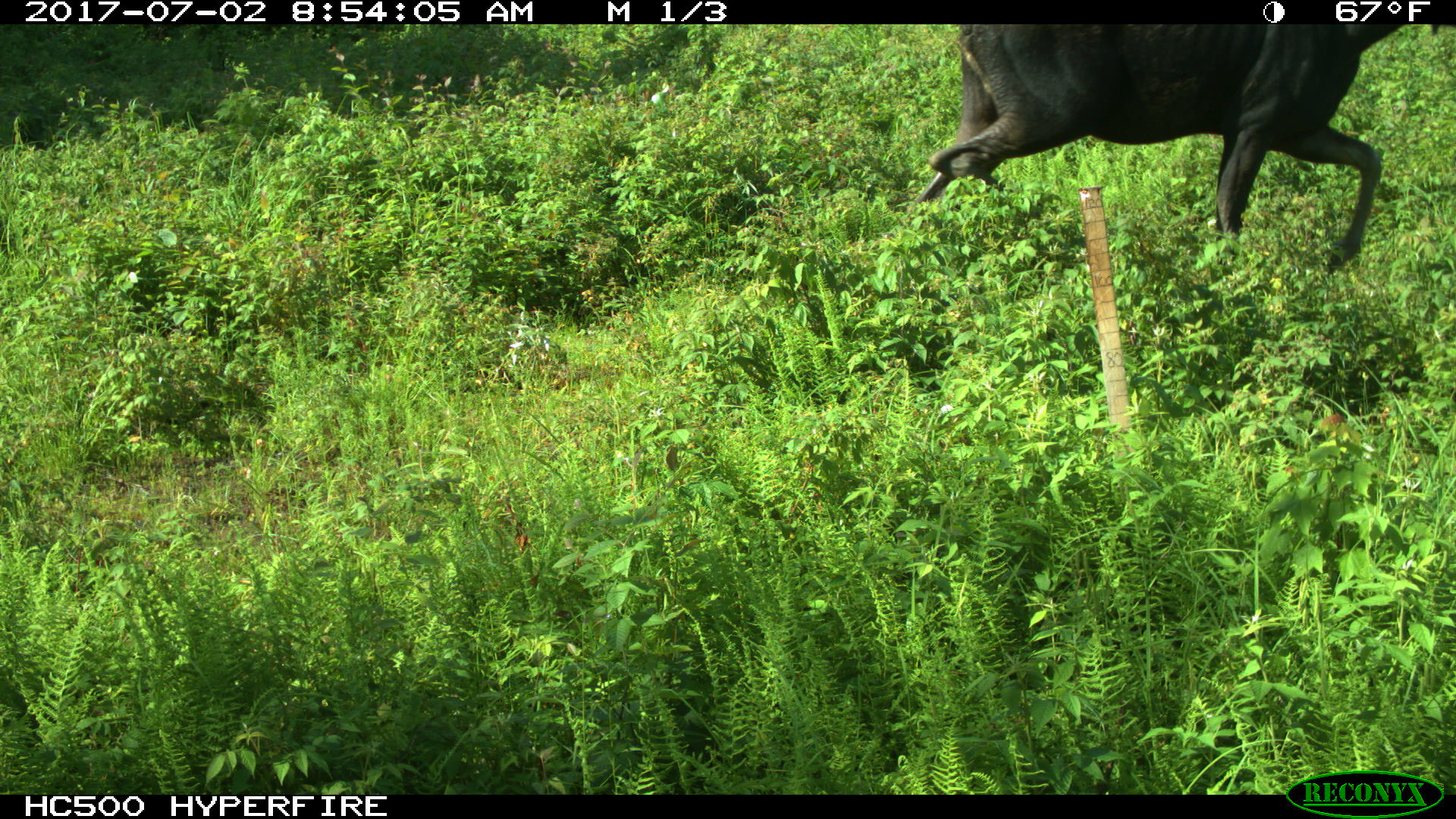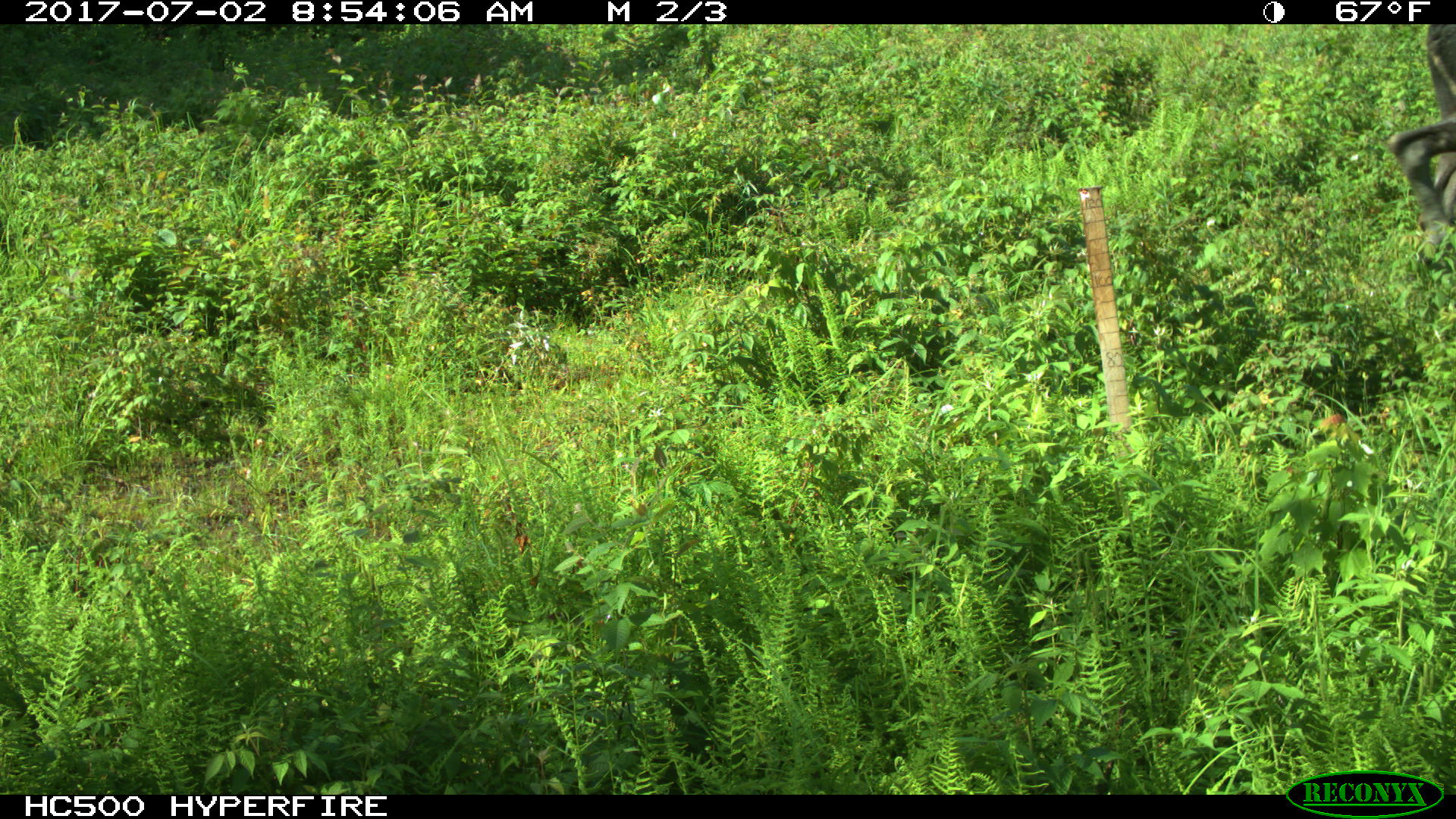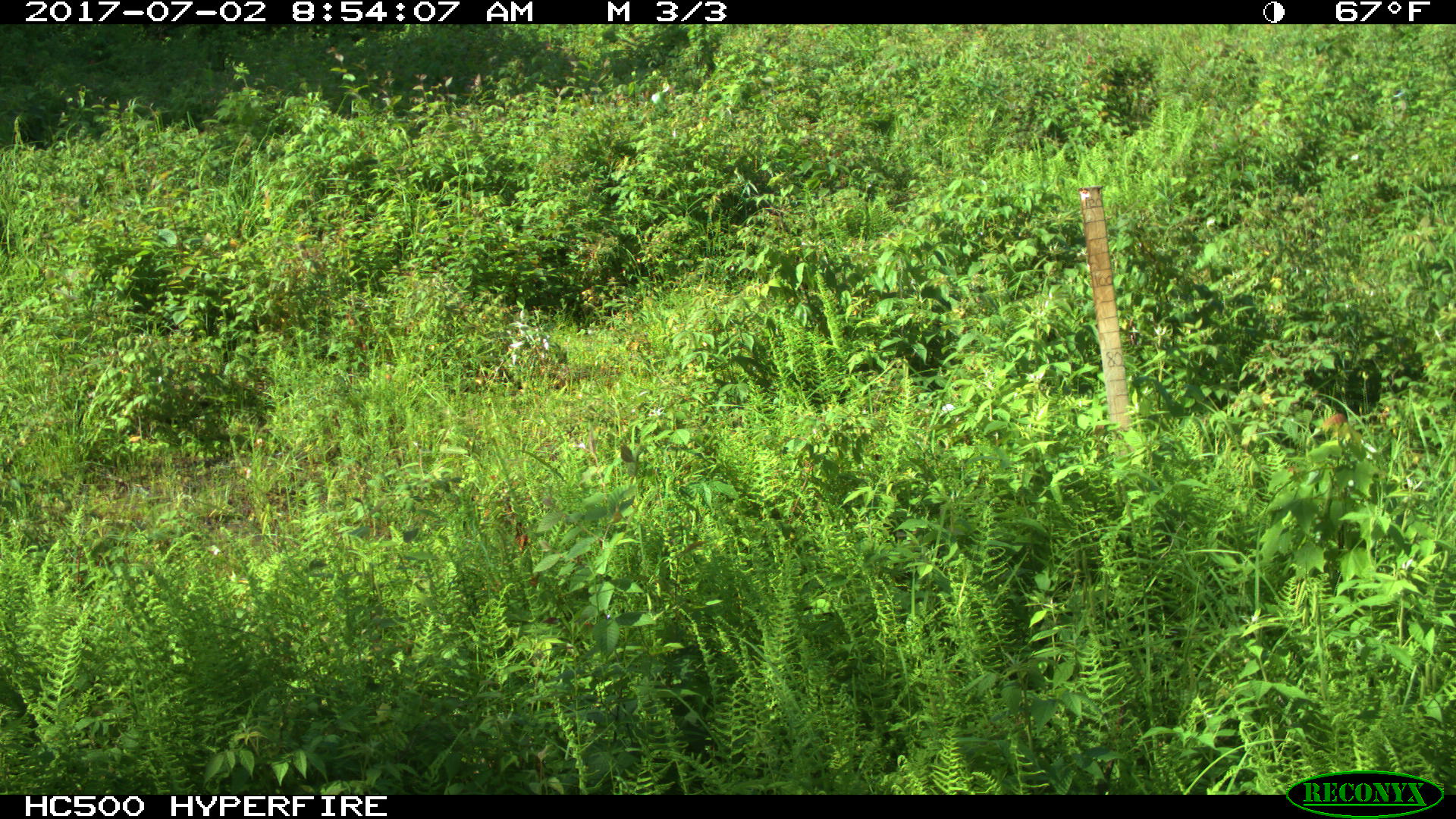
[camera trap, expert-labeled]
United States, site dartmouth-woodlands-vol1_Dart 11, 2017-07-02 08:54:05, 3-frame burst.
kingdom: Animalia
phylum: Chordata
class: Mammalia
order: Artiodactyla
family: Cervidae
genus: Alces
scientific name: Alces alces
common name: moose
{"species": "moose (Alces alces)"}